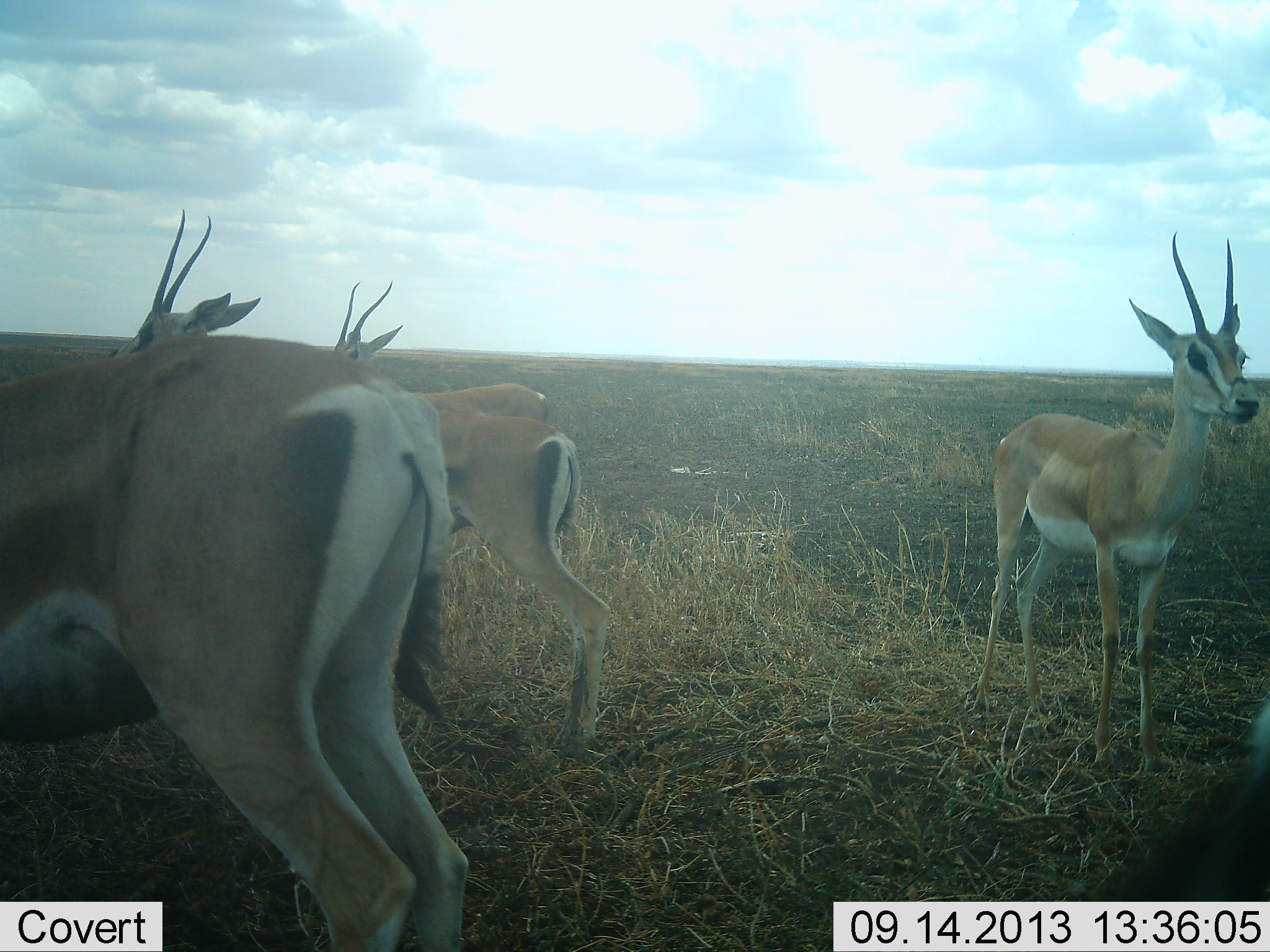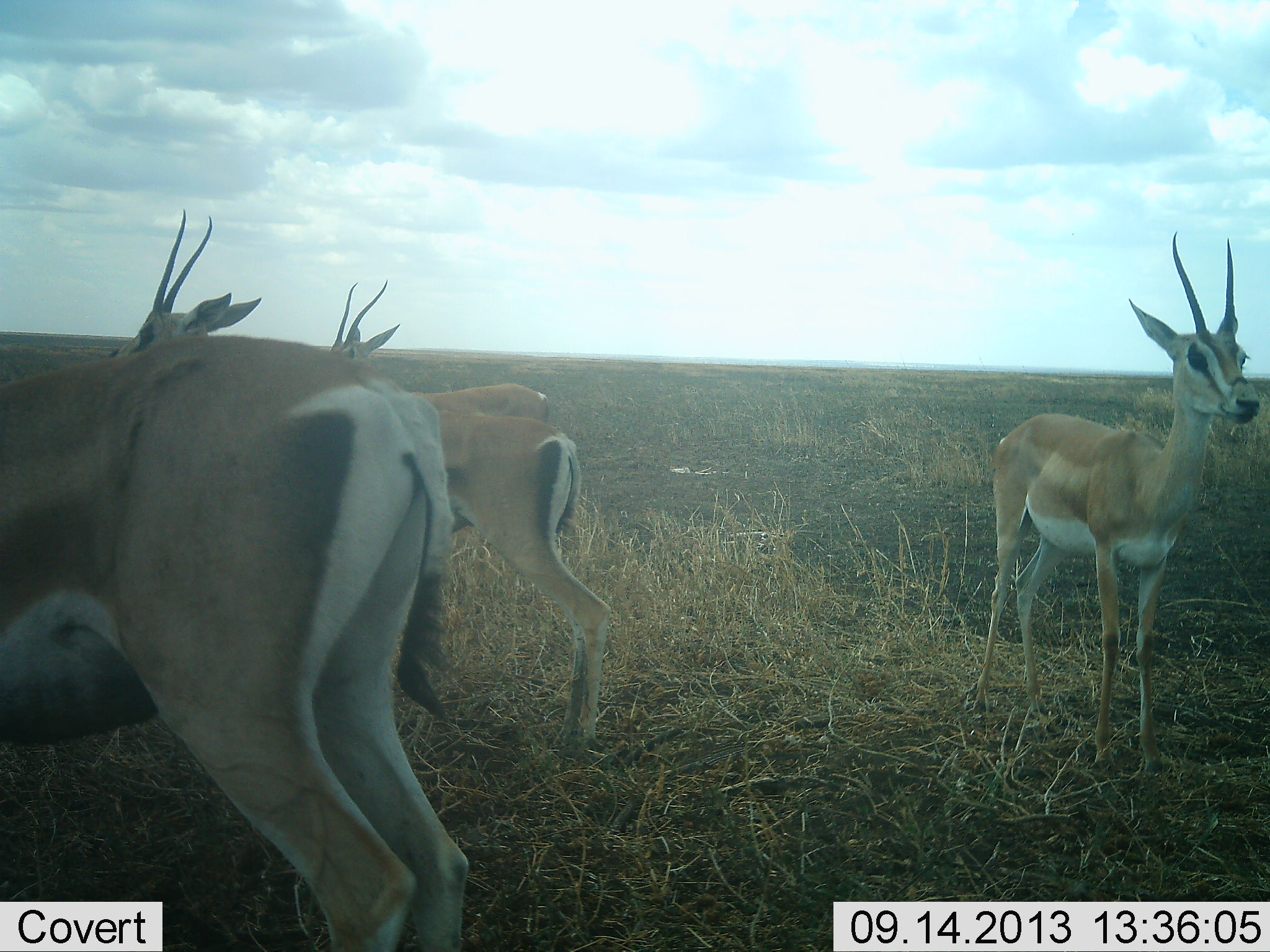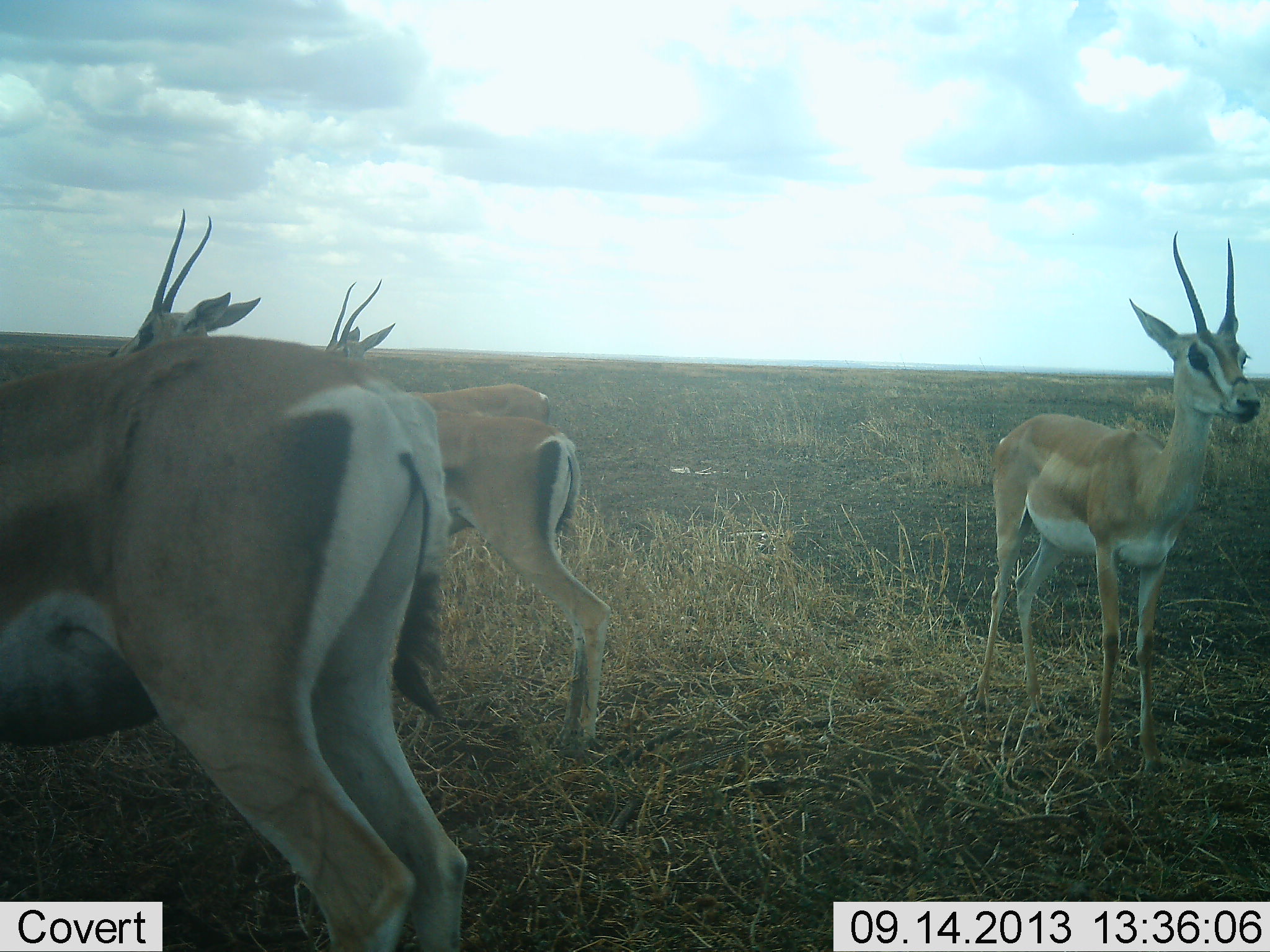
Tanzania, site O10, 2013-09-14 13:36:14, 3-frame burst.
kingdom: Animalia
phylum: Chordata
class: Mammalia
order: Artiodactyla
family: Bovidae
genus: Nanger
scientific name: Nanger granti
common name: grant's gazelle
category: gazellegrants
Gazellegrants (grant's gazelle) (Nanger granti), count 5. Behavior (volunteer vote fractions): standing 100%, resting 0%, moving 0%, interacting 0%. Young present (vote fraction): 0%. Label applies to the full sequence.